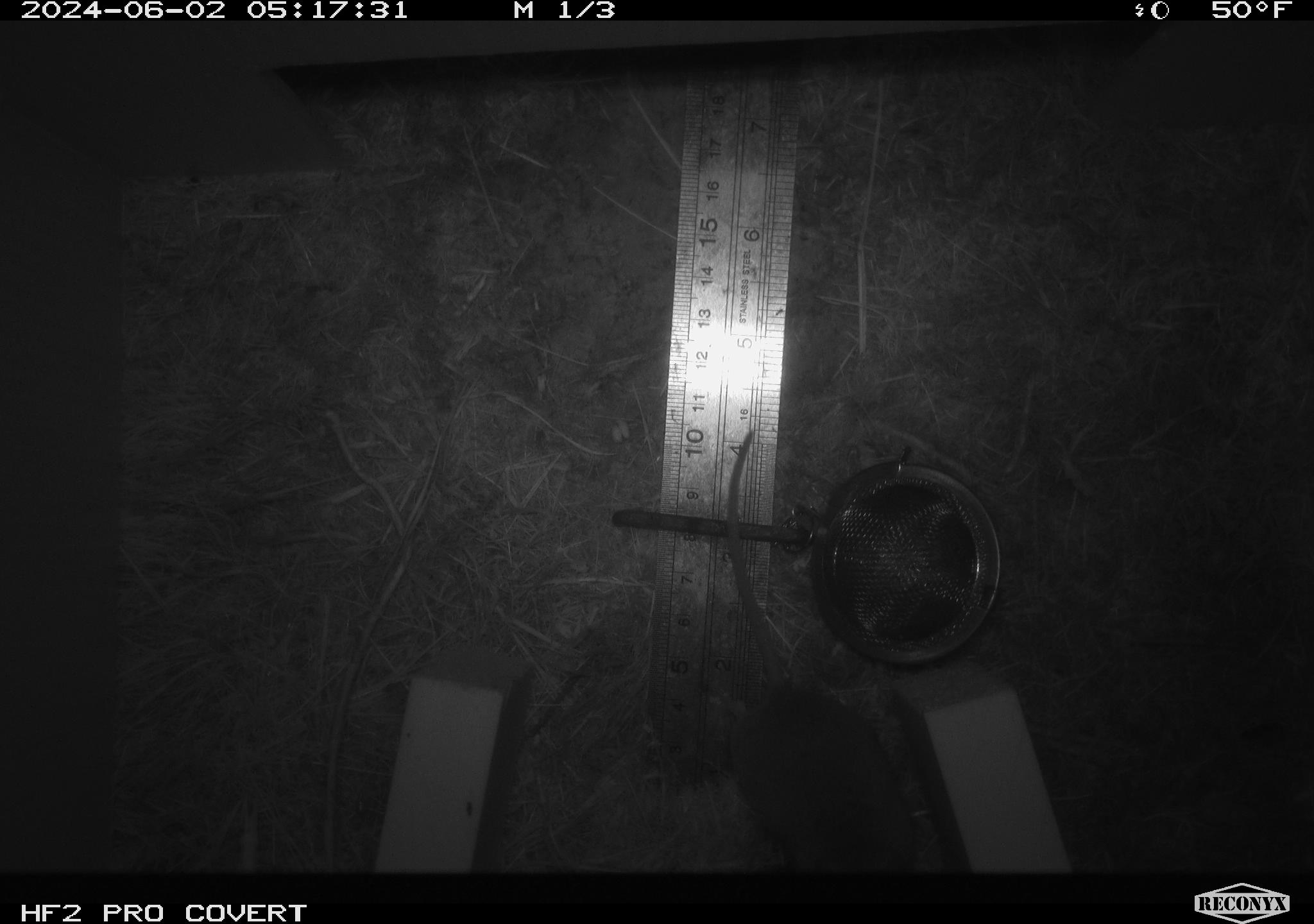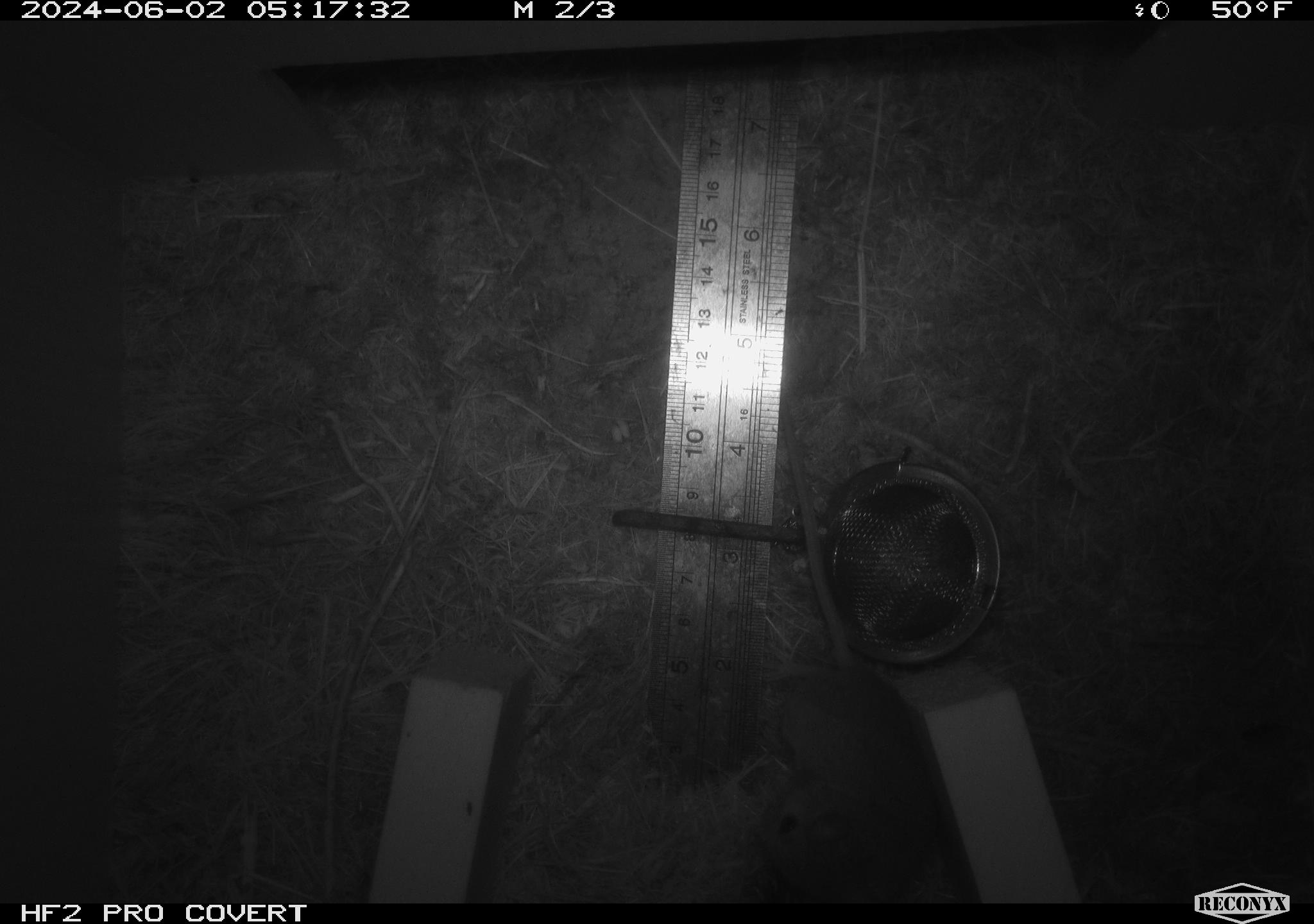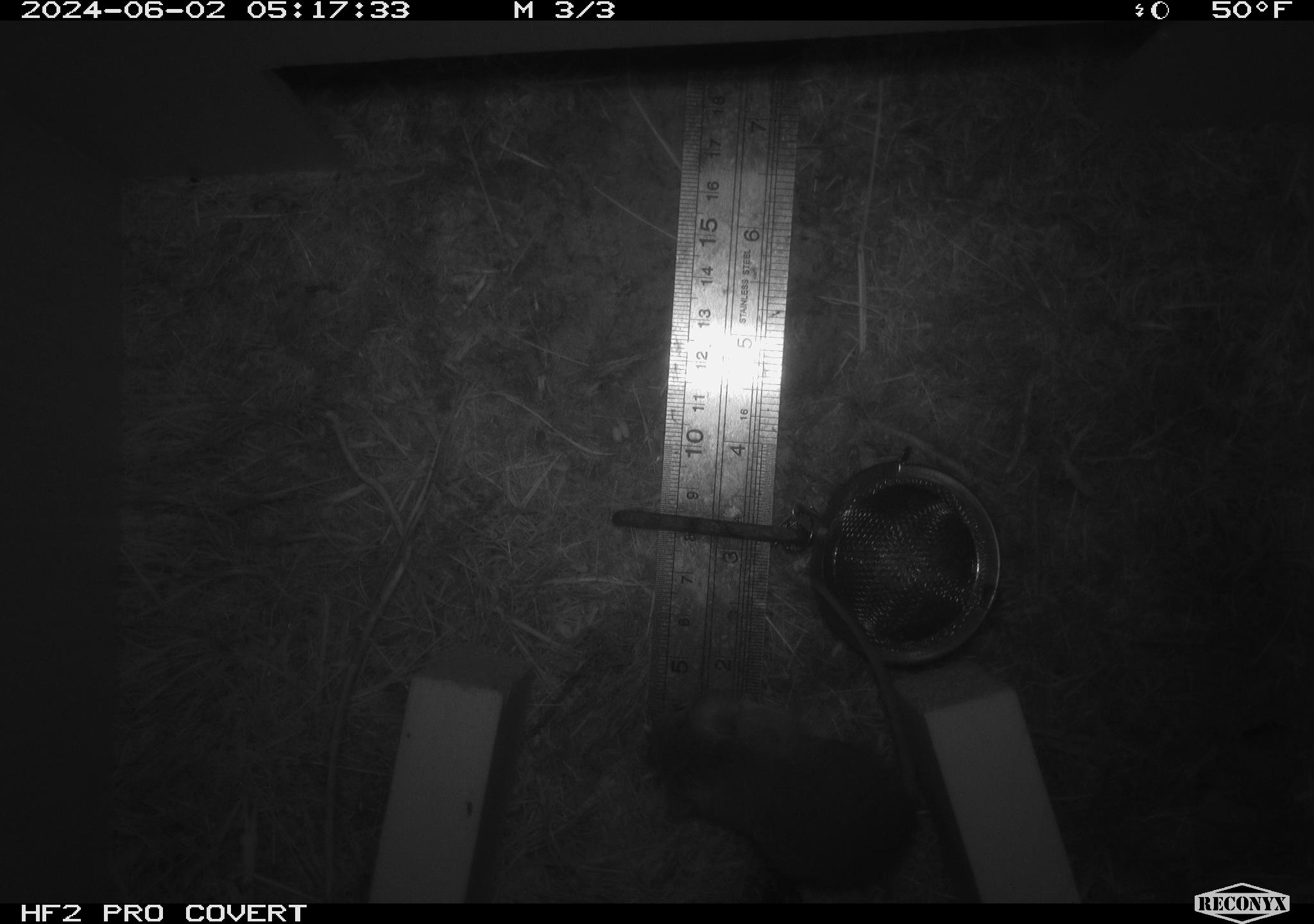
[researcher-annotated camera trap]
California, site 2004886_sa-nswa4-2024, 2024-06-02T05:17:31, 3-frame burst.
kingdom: Animalia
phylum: Chordata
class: Mammalia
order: Rodentia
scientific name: Rodentia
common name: rodent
Rodent (Rodentia).